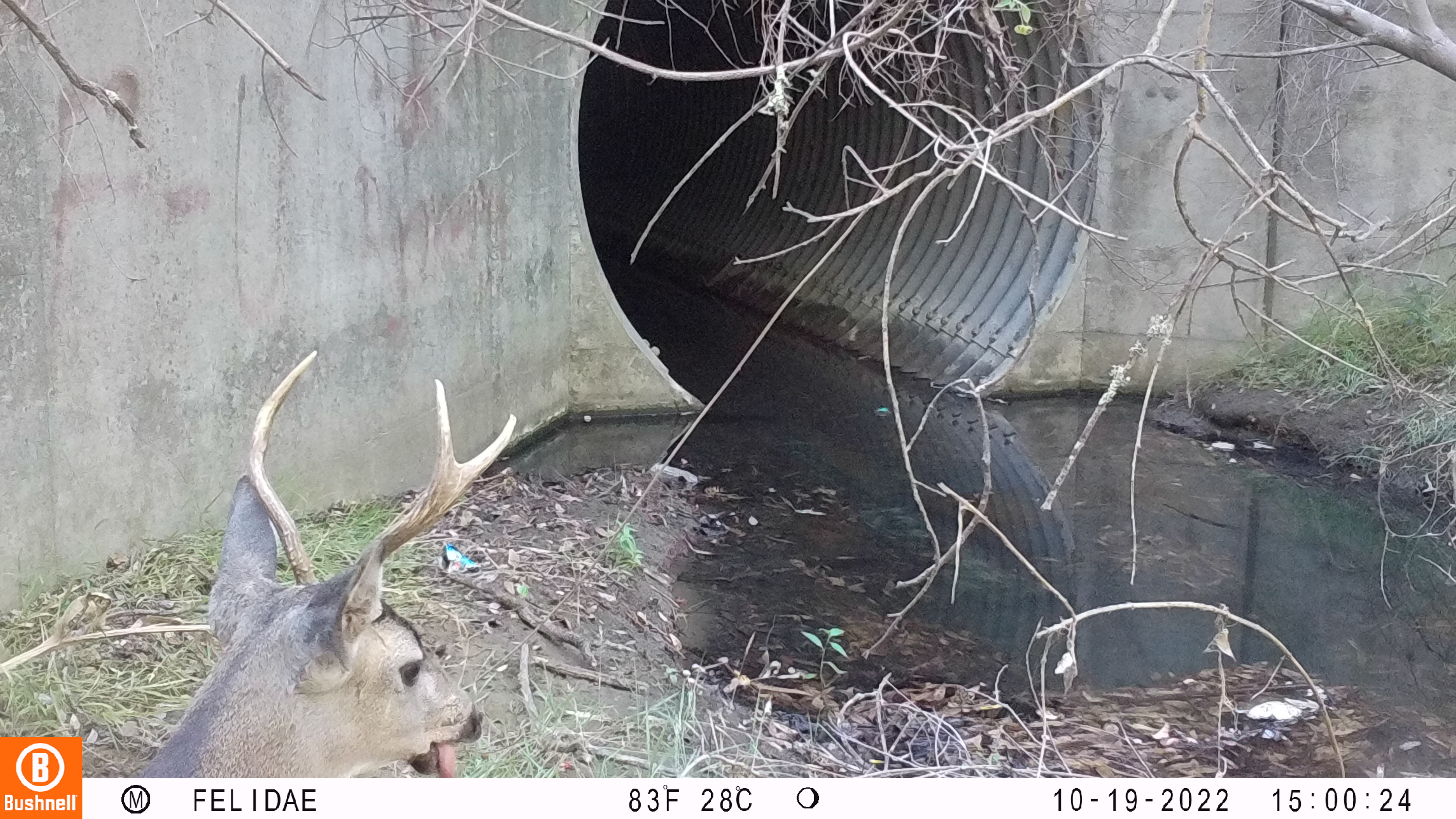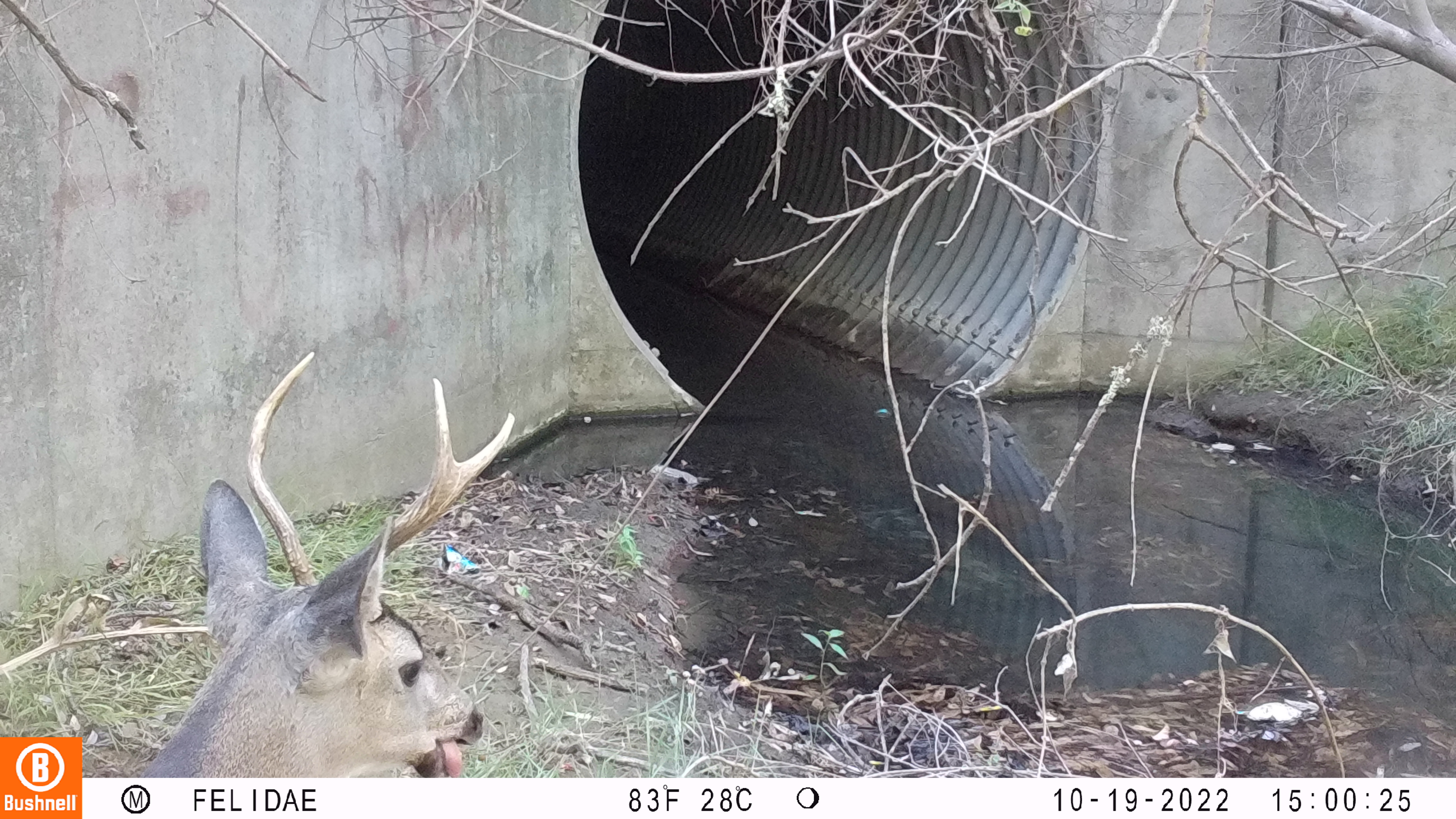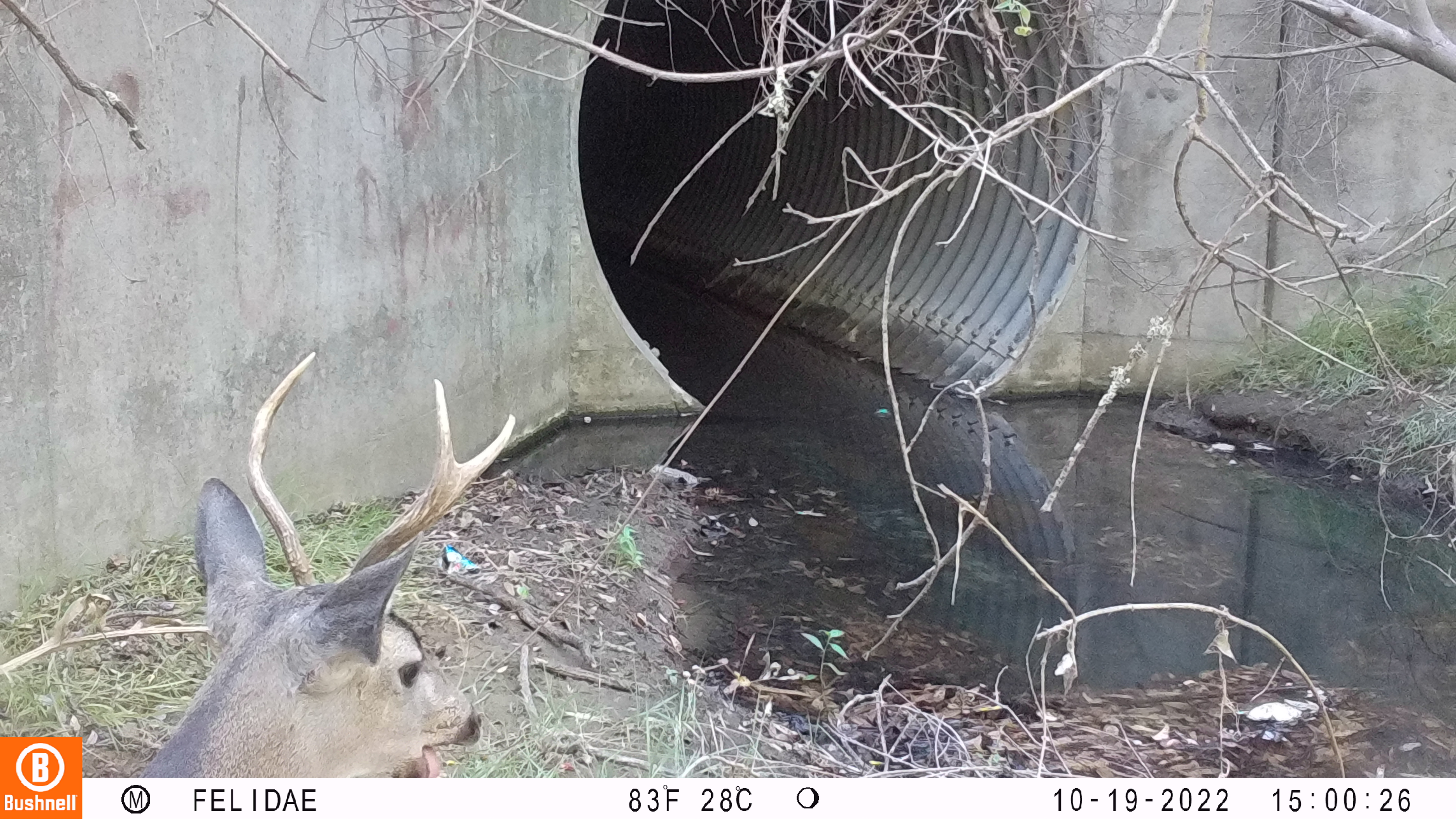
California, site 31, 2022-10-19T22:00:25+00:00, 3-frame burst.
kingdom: Animalia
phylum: Chordata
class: Mammalia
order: Artiodactyla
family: Cervidae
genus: Odocoileus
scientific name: Odocoileus hemionus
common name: mule deer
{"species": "mule deer (Odocoileus hemionus)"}